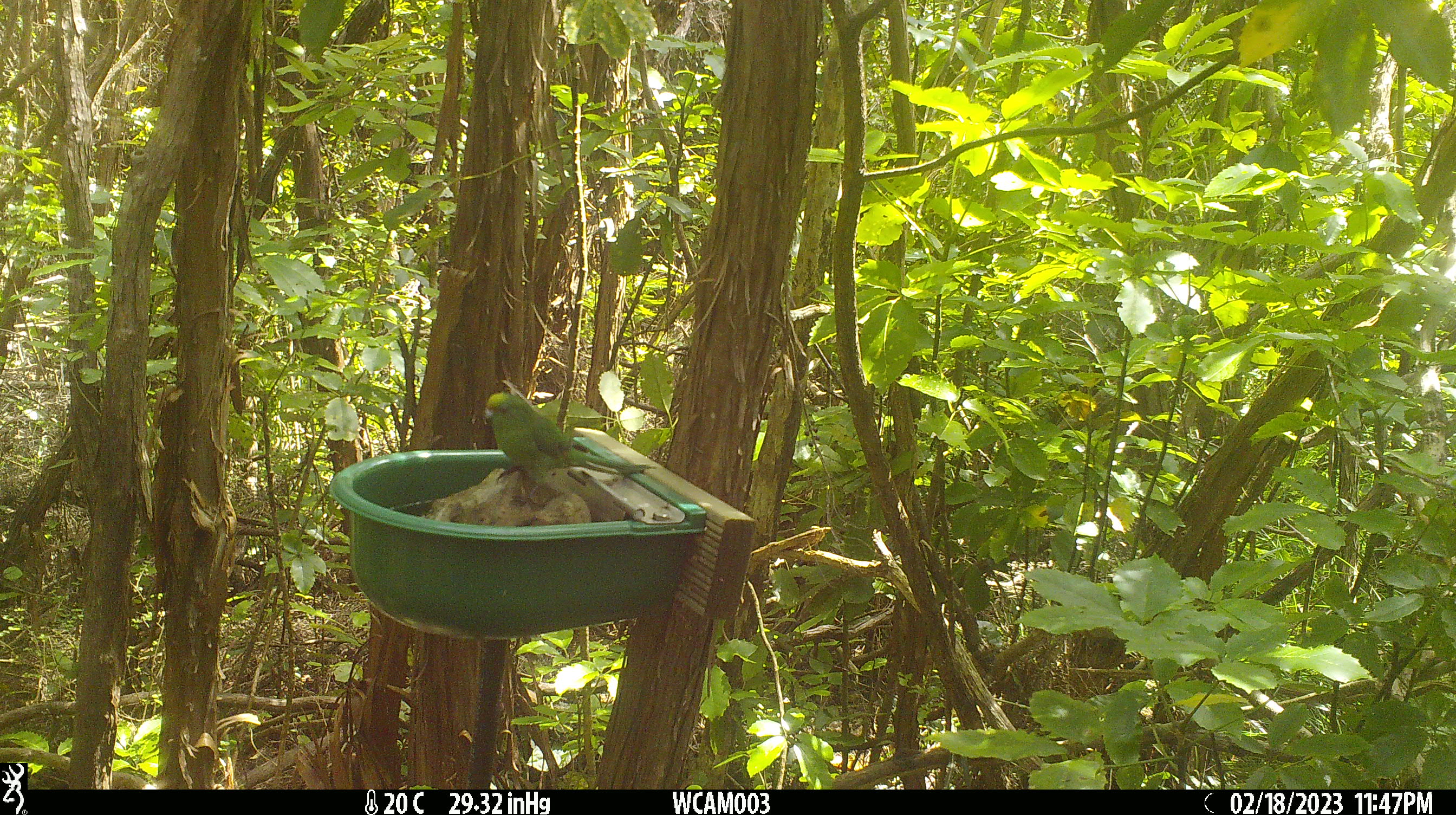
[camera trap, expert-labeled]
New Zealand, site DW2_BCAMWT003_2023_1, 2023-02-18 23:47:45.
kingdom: Animalia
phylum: Chordata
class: Aves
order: Psittaciformes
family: Psittaculidae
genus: Cyanoramphus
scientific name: Cyanoramphus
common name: parakeet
Parakeet (Cyanoramphus).